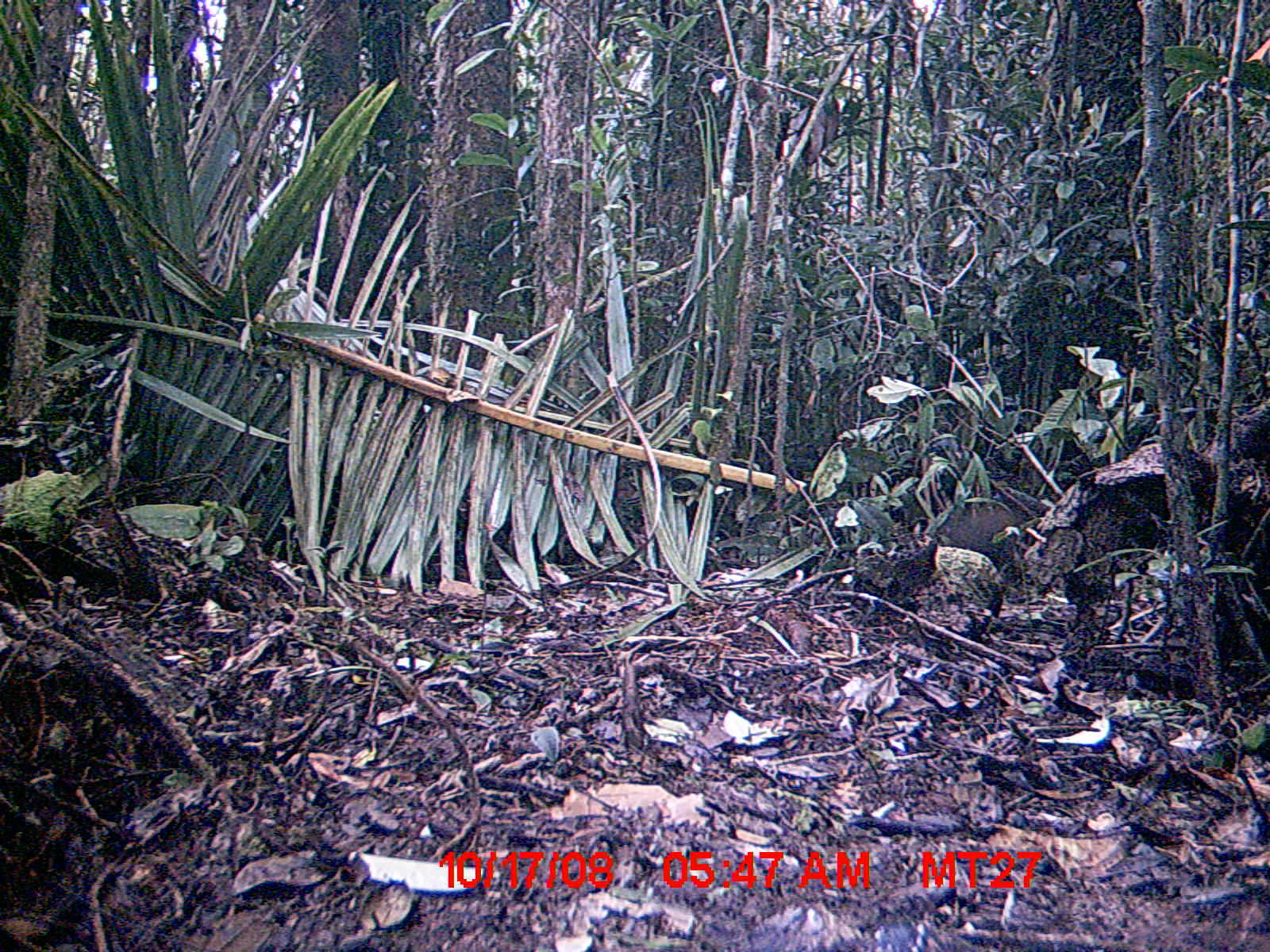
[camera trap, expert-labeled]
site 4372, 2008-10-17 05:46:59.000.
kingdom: Animalia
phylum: Chordata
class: Aves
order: Cuculiformes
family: Cuculidae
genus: Coua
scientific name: Coua serriana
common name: red-breasted coua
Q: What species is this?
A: Coua serriana (red-breasted coua).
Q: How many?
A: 1.